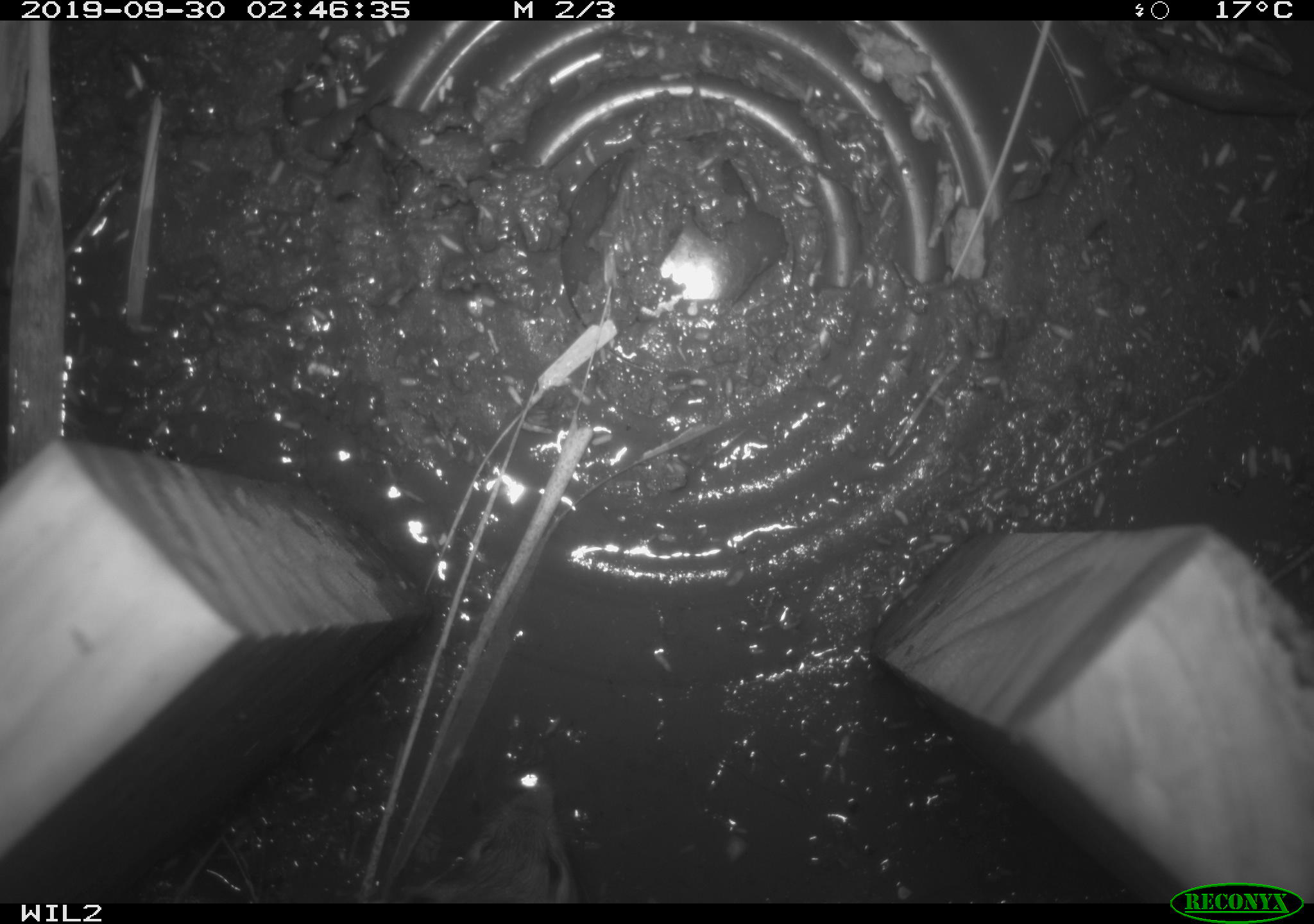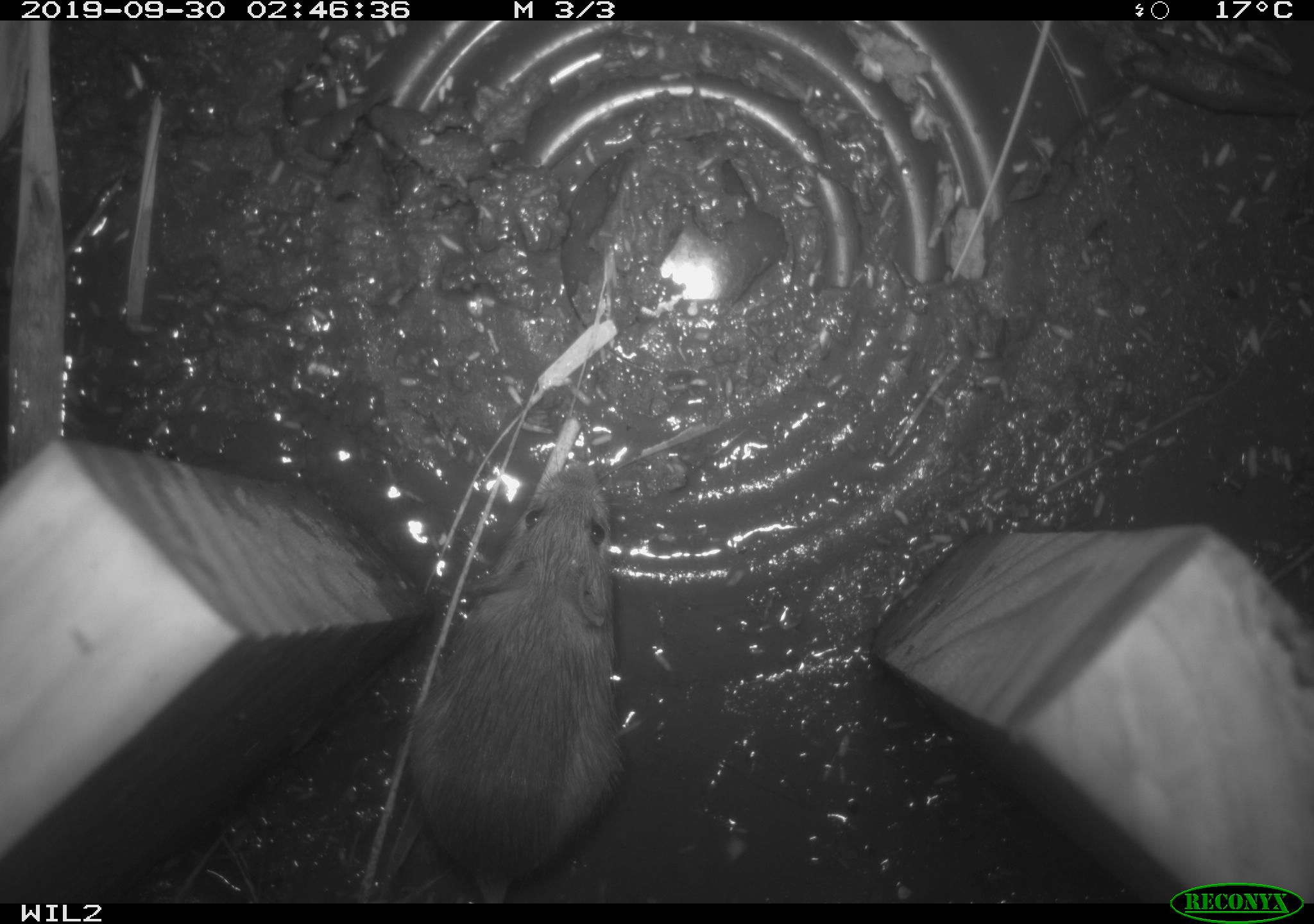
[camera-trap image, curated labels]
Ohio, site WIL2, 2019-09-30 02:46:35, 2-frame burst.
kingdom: Animalia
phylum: Chordata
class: Mammalia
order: Rodentia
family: Zapodidae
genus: Napaeozapus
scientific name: Napaeozapus insignis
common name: woodland jumping mouse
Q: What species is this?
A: Woodland jumping mouse (Napaeozapus insignis).